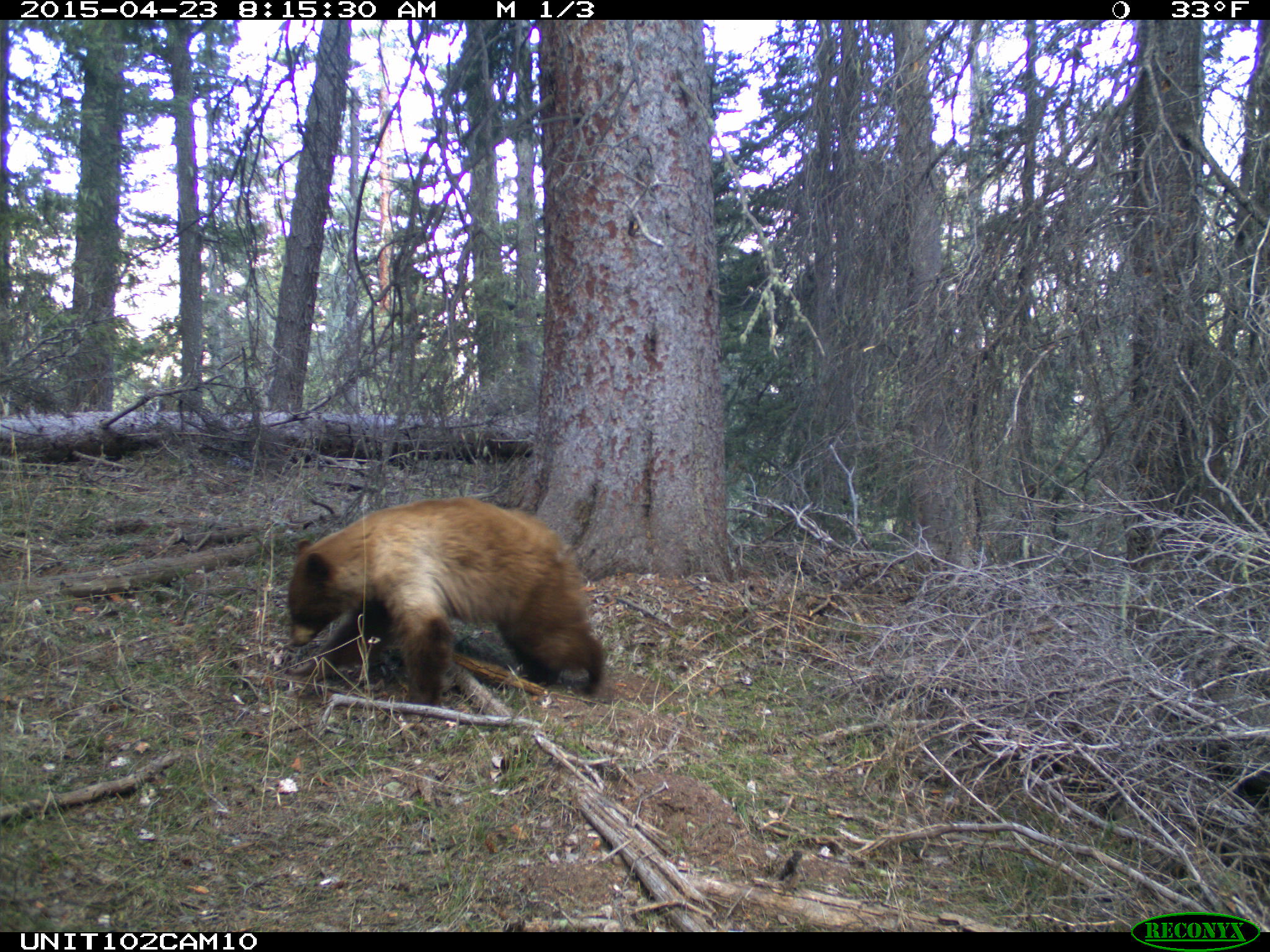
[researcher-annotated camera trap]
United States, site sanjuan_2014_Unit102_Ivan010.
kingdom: Animalia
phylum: Chordata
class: Mammalia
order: Carnivora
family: Ursidae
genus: Ursus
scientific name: Ursus americanus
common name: american black bear